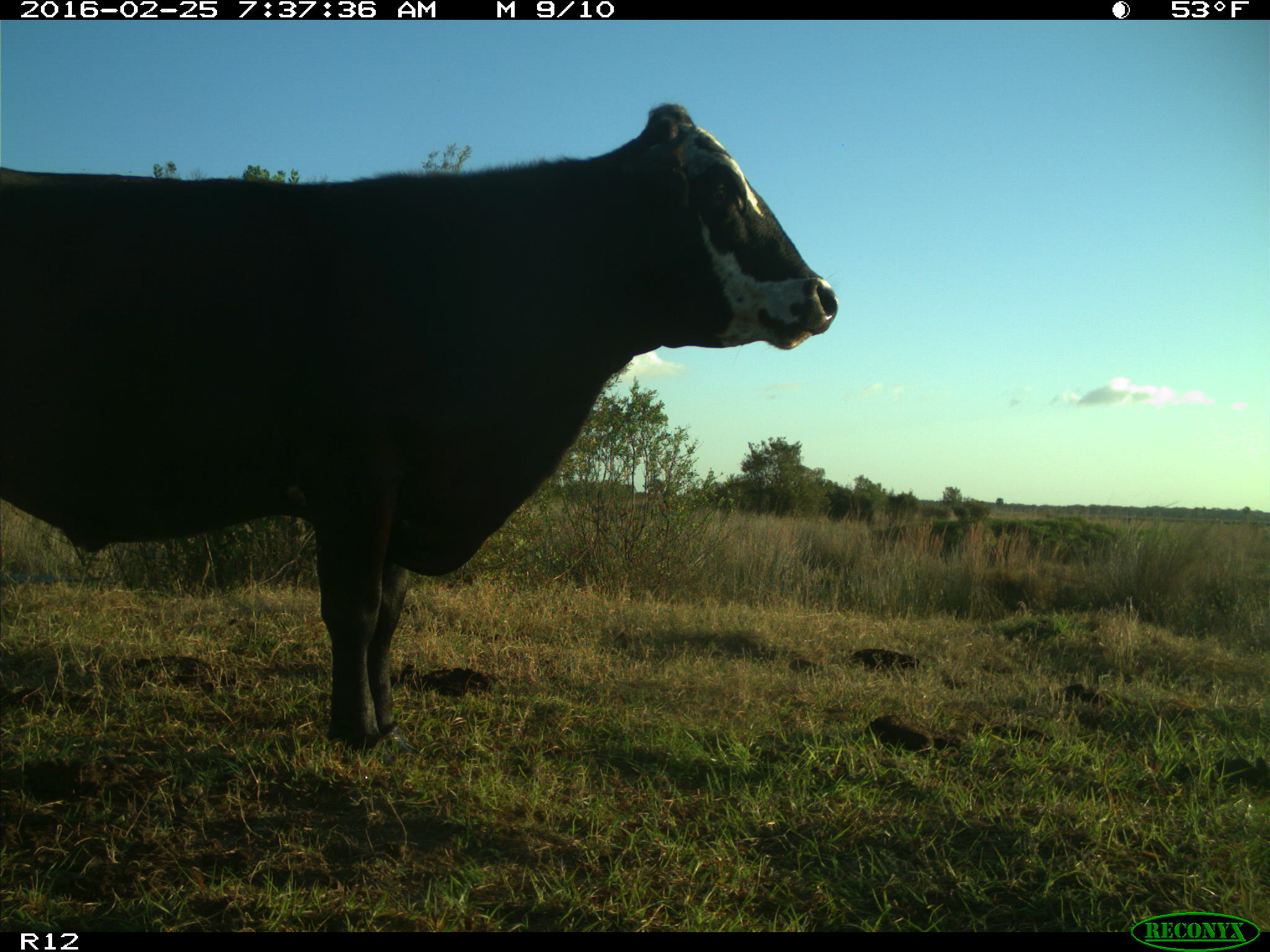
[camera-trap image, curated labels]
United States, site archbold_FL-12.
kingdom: Animalia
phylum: Chordata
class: Mammalia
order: Artiodactyla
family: Bovidae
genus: Bos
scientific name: Bos taurus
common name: domestic cow